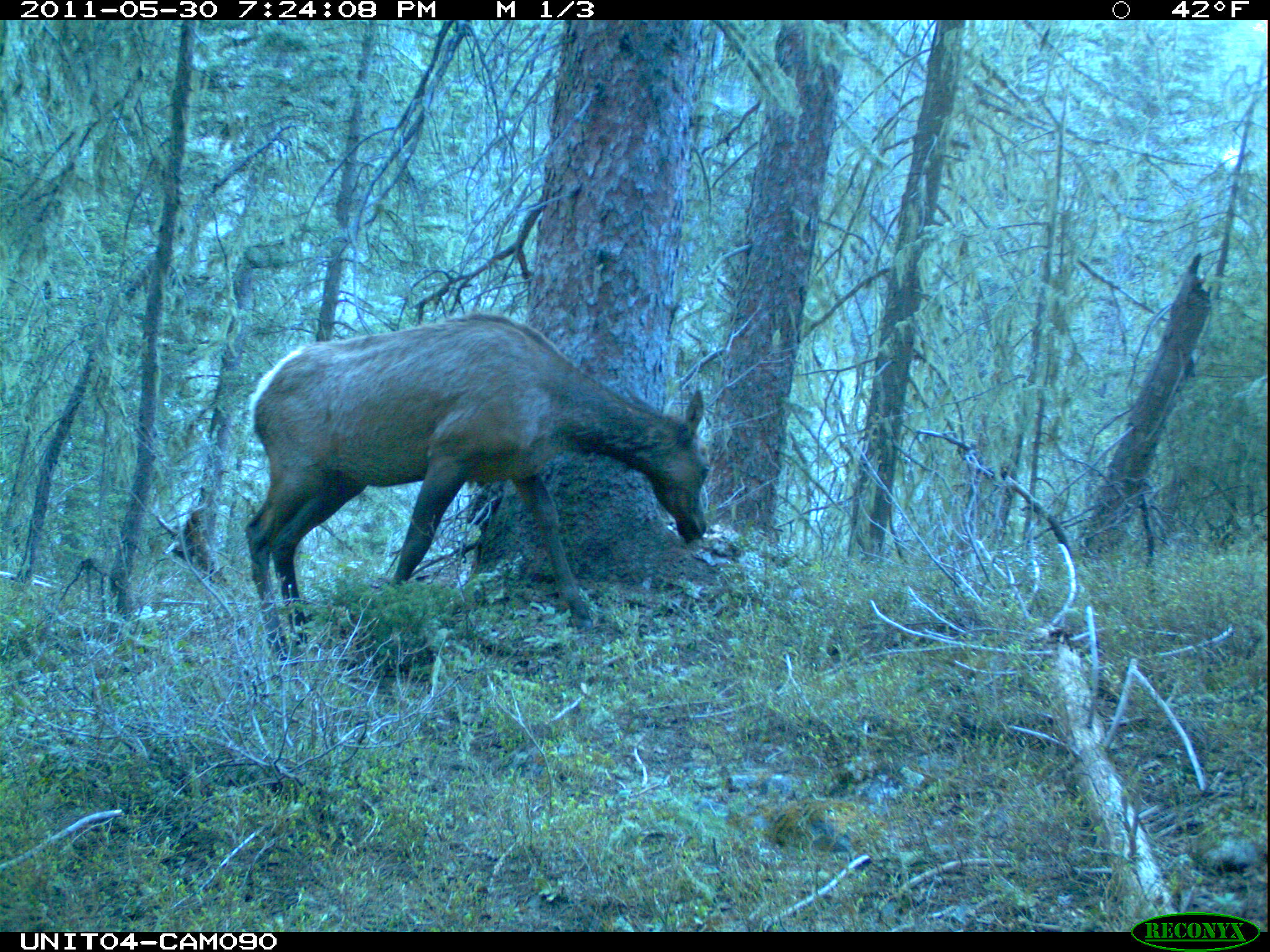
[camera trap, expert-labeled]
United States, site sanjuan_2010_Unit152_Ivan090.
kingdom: Animalia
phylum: Chordata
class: Mammalia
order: Artiodactyla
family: Cervidae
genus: Cervus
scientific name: Cervus elaphus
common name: red deer